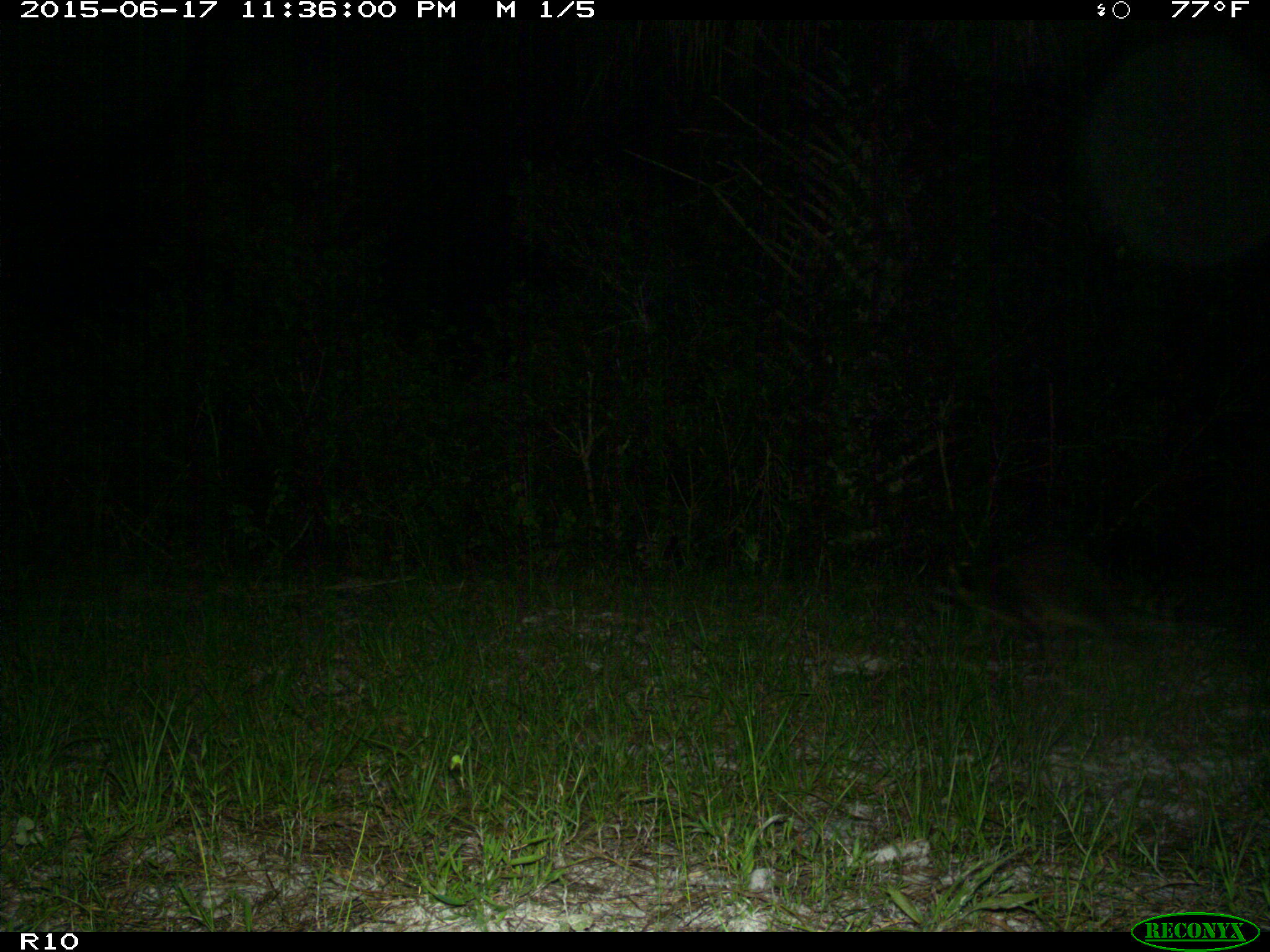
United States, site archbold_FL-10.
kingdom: Animalia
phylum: Chordata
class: Mammalia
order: Carnivora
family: Procyonidae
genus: Procyon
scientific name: Procyon lotor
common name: common raccoon